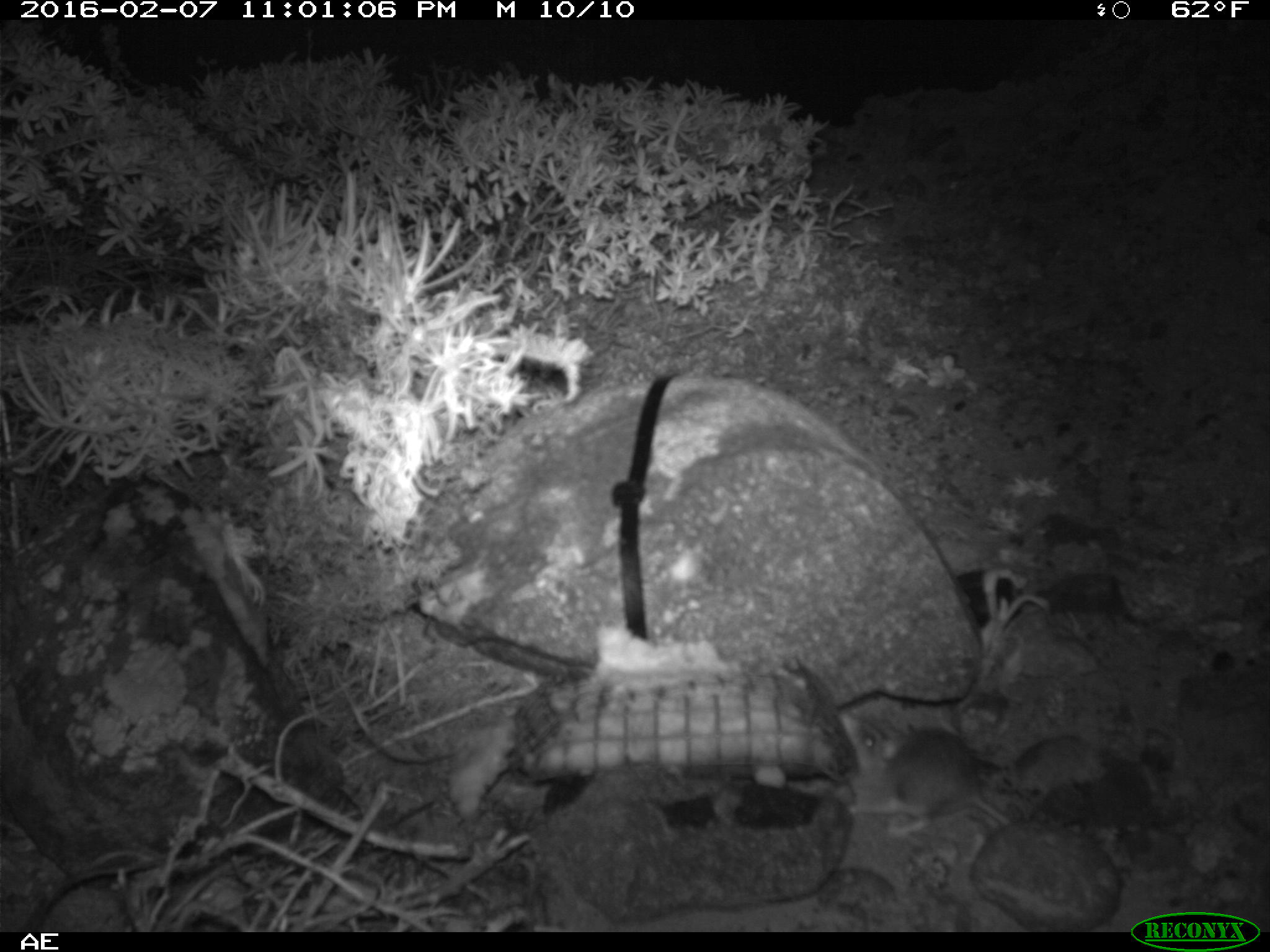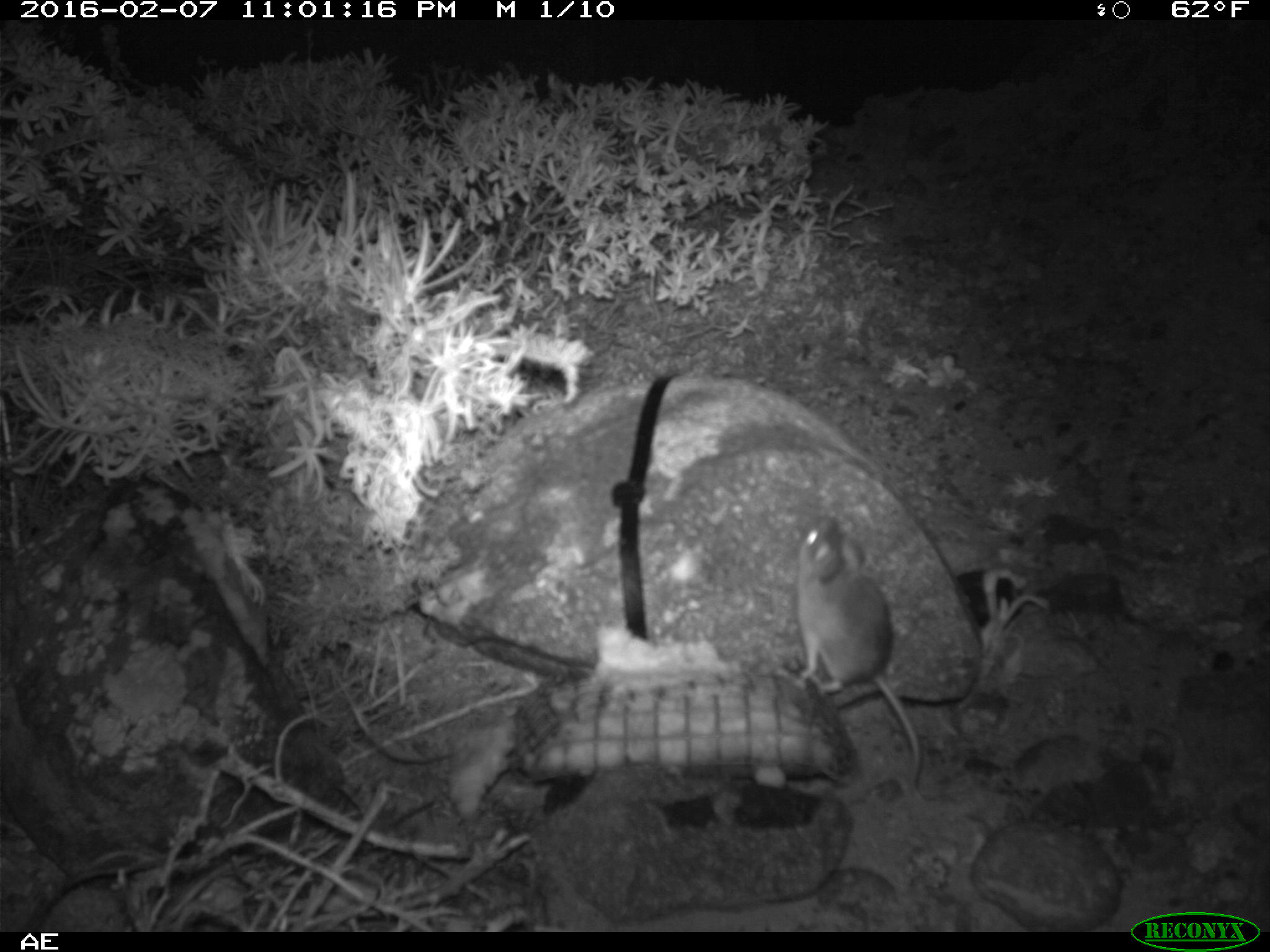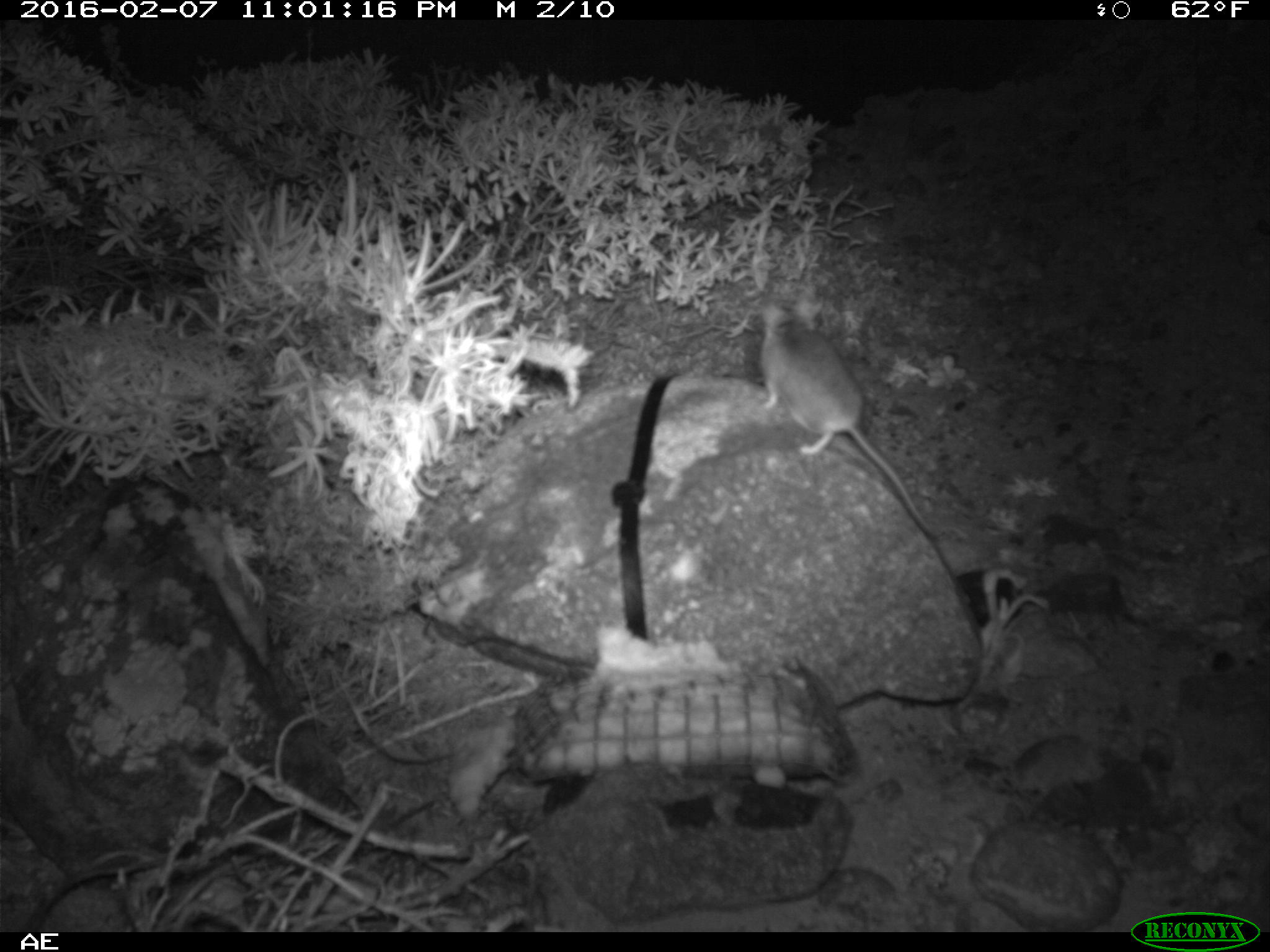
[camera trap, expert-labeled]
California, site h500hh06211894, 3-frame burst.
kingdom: Animalia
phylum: Chordata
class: Mammalia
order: Rodentia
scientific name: Rodentia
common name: rodent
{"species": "rodent (Rodentia)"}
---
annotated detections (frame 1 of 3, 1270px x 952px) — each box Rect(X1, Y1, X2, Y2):
rodent: Rect(850, 712, 1010, 824)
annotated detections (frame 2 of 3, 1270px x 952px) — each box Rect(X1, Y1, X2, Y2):
rodent: Rect(794, 515, 930, 800)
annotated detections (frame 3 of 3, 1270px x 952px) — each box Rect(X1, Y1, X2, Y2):
rodent: Rect(760, 298, 935, 536)